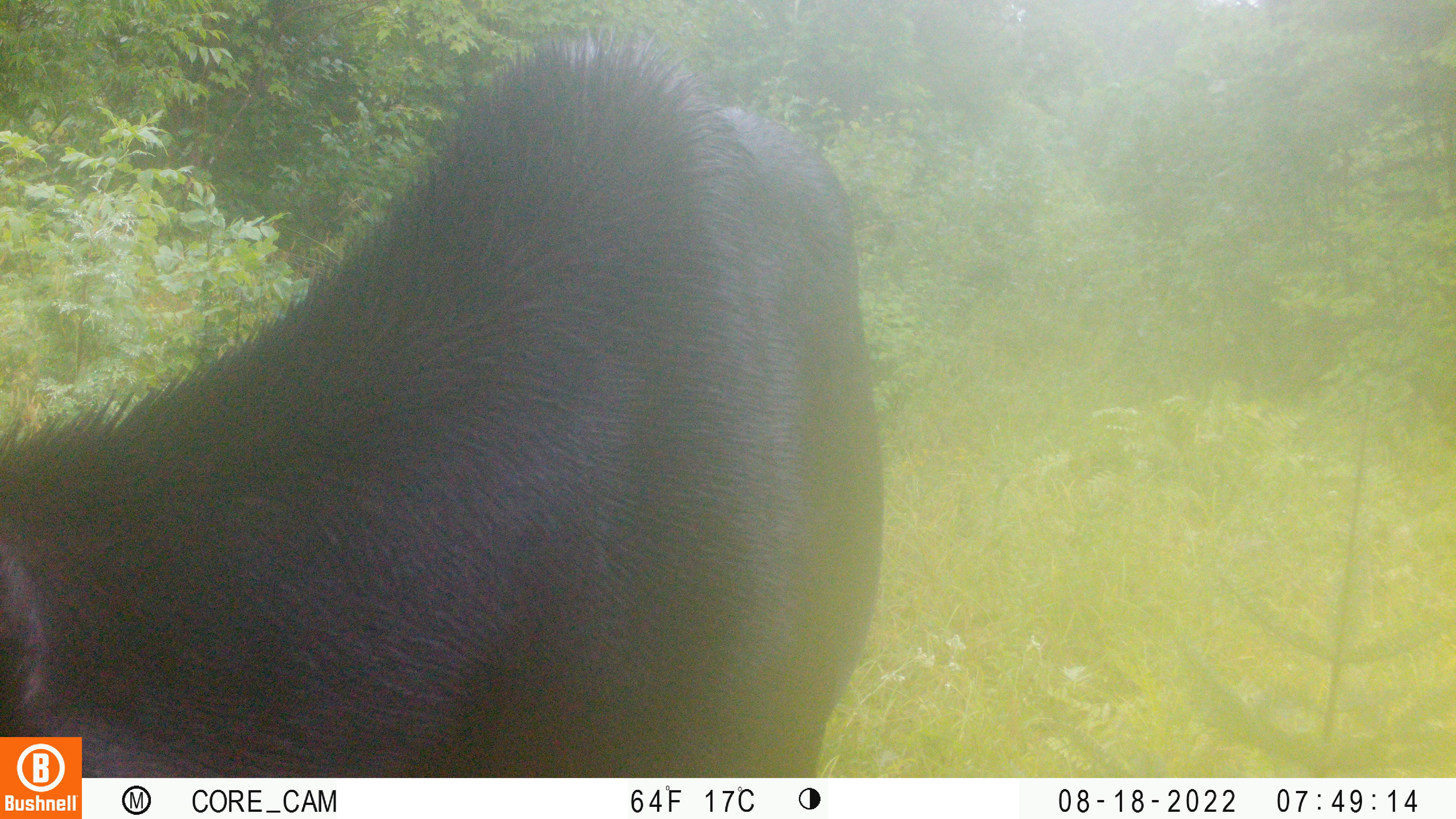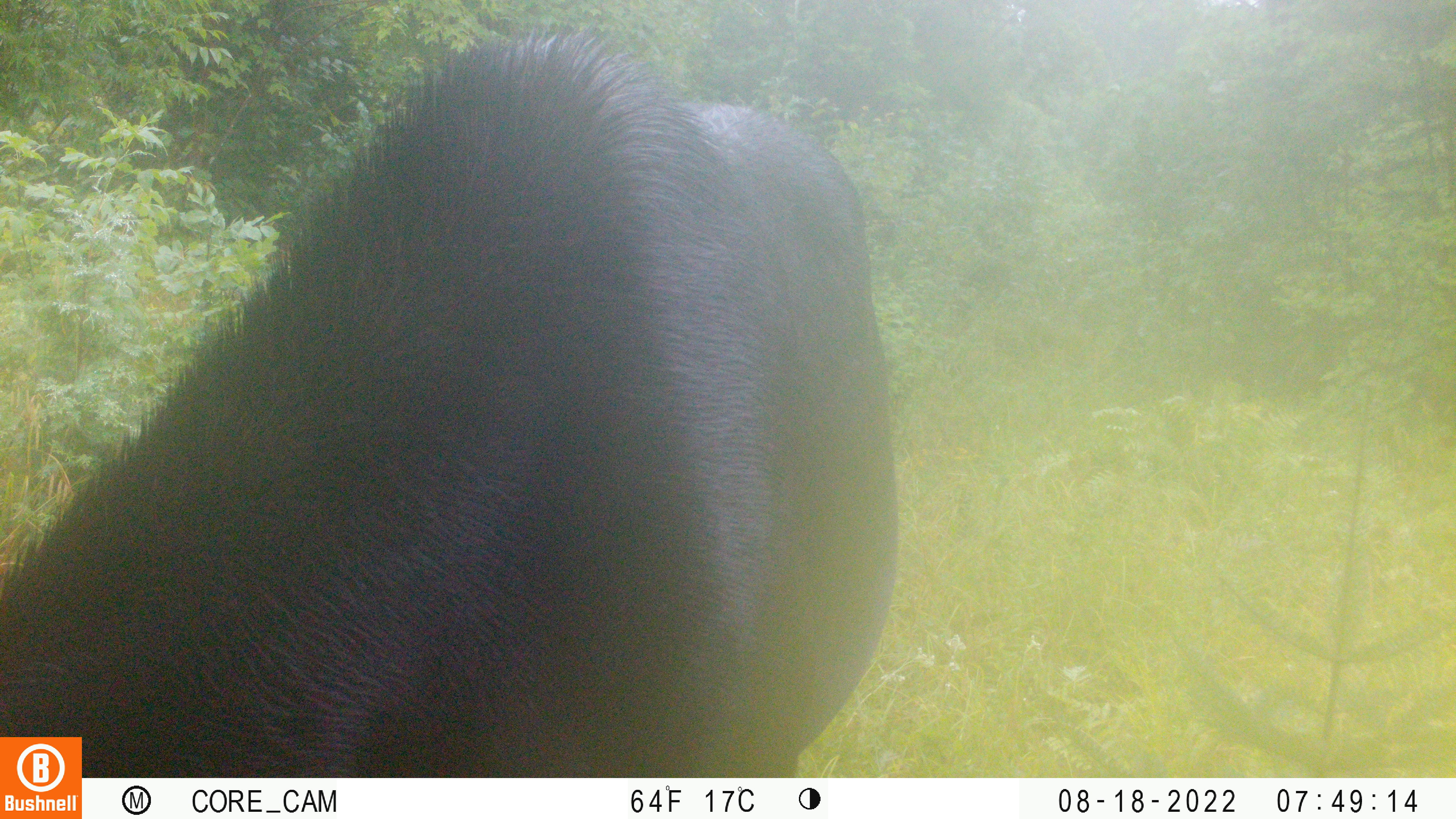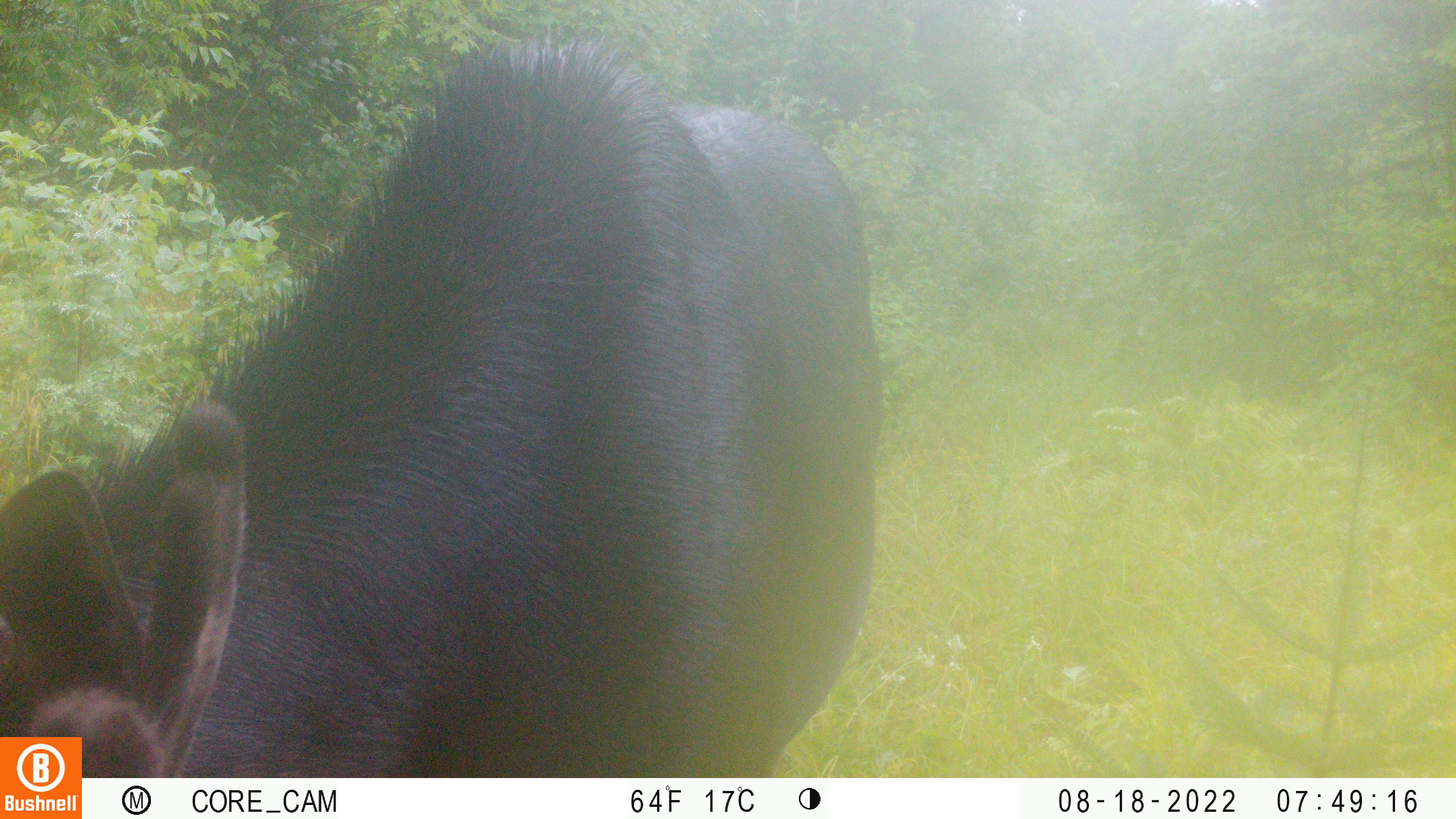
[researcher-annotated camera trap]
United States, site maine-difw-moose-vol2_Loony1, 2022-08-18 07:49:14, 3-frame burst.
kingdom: Animalia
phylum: Chordata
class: Mammalia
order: Artiodactyla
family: Cervidae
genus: Alces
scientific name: Alces alces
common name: moose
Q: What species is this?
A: Moose (Alces alces).